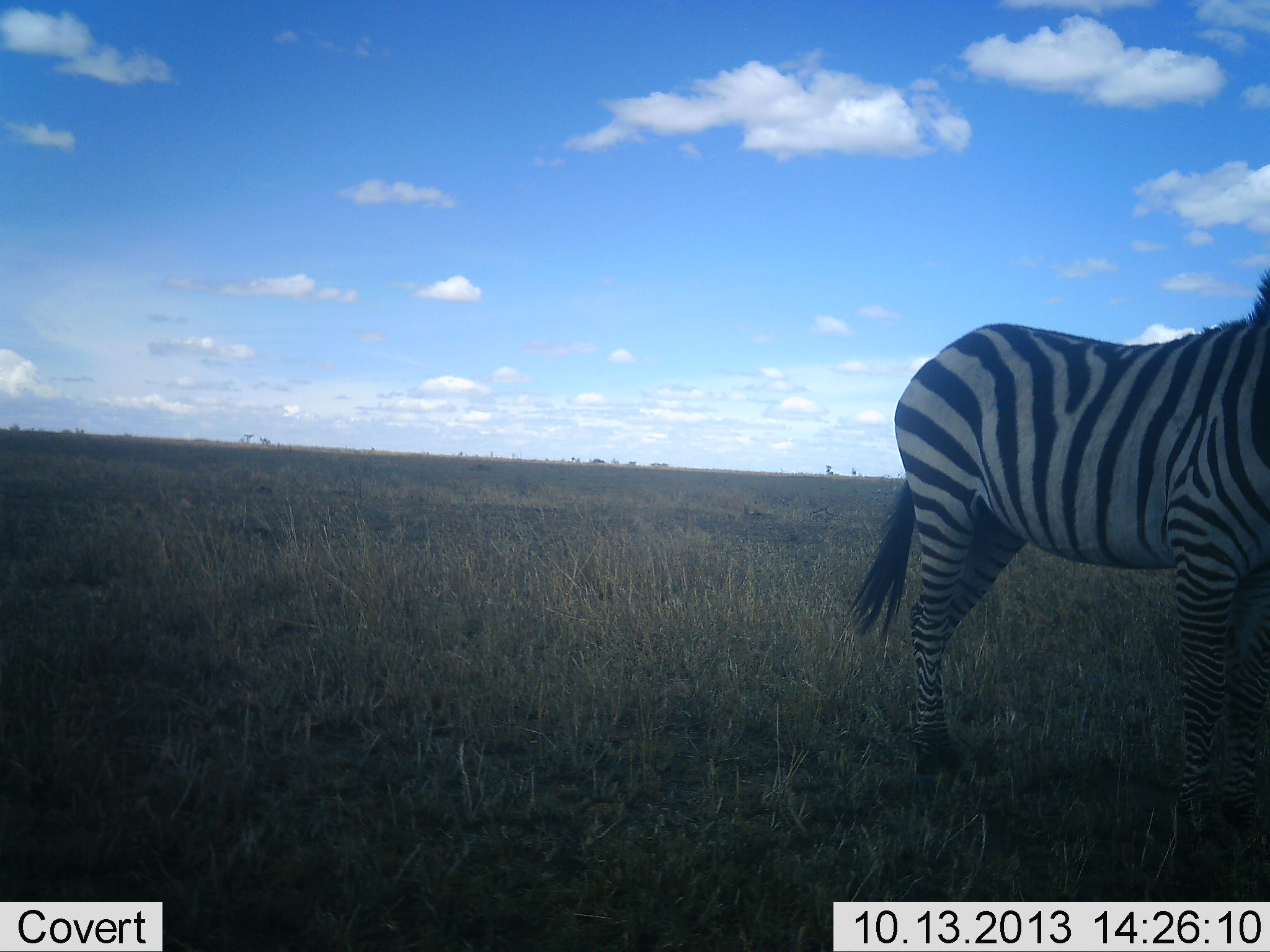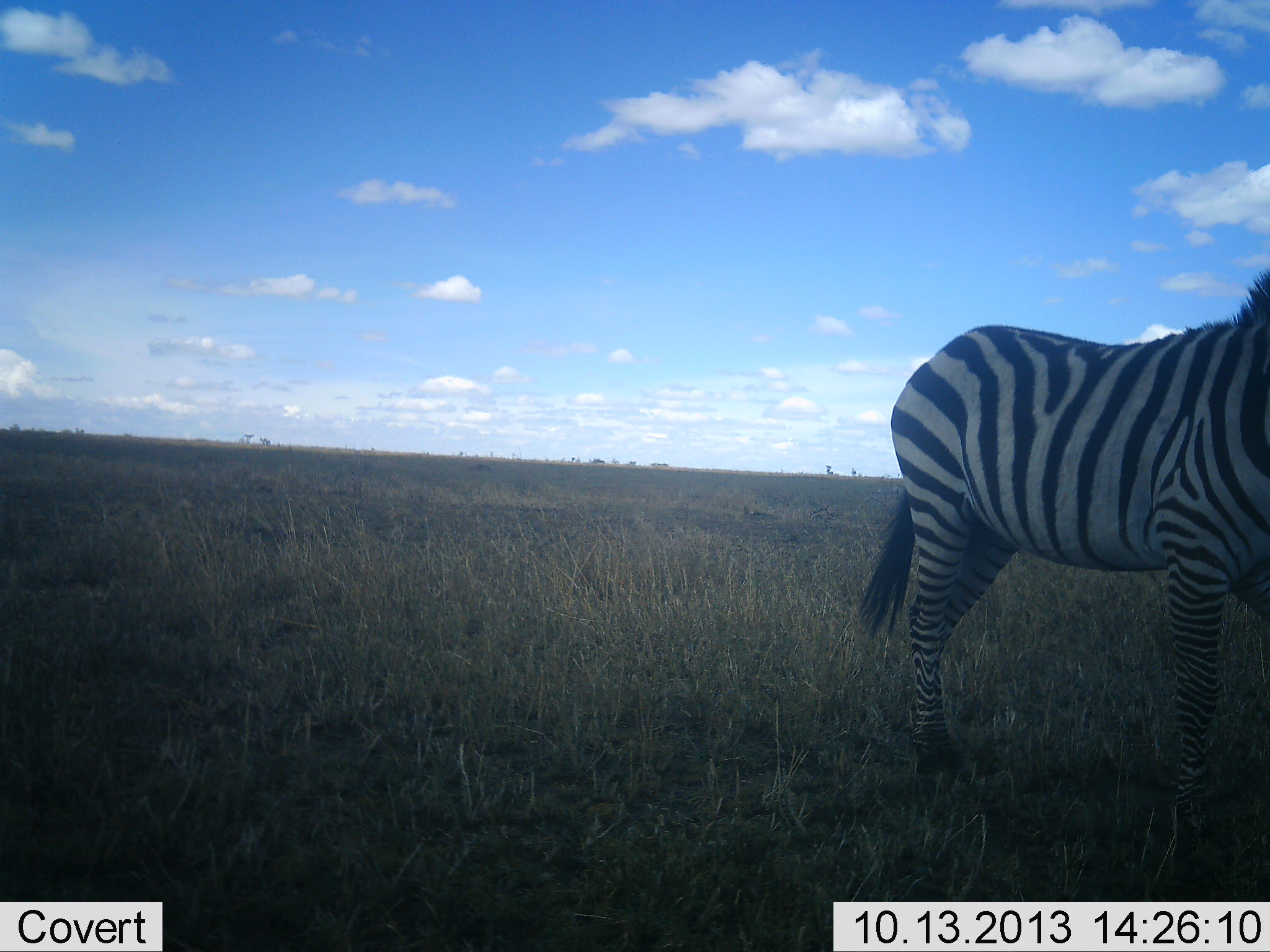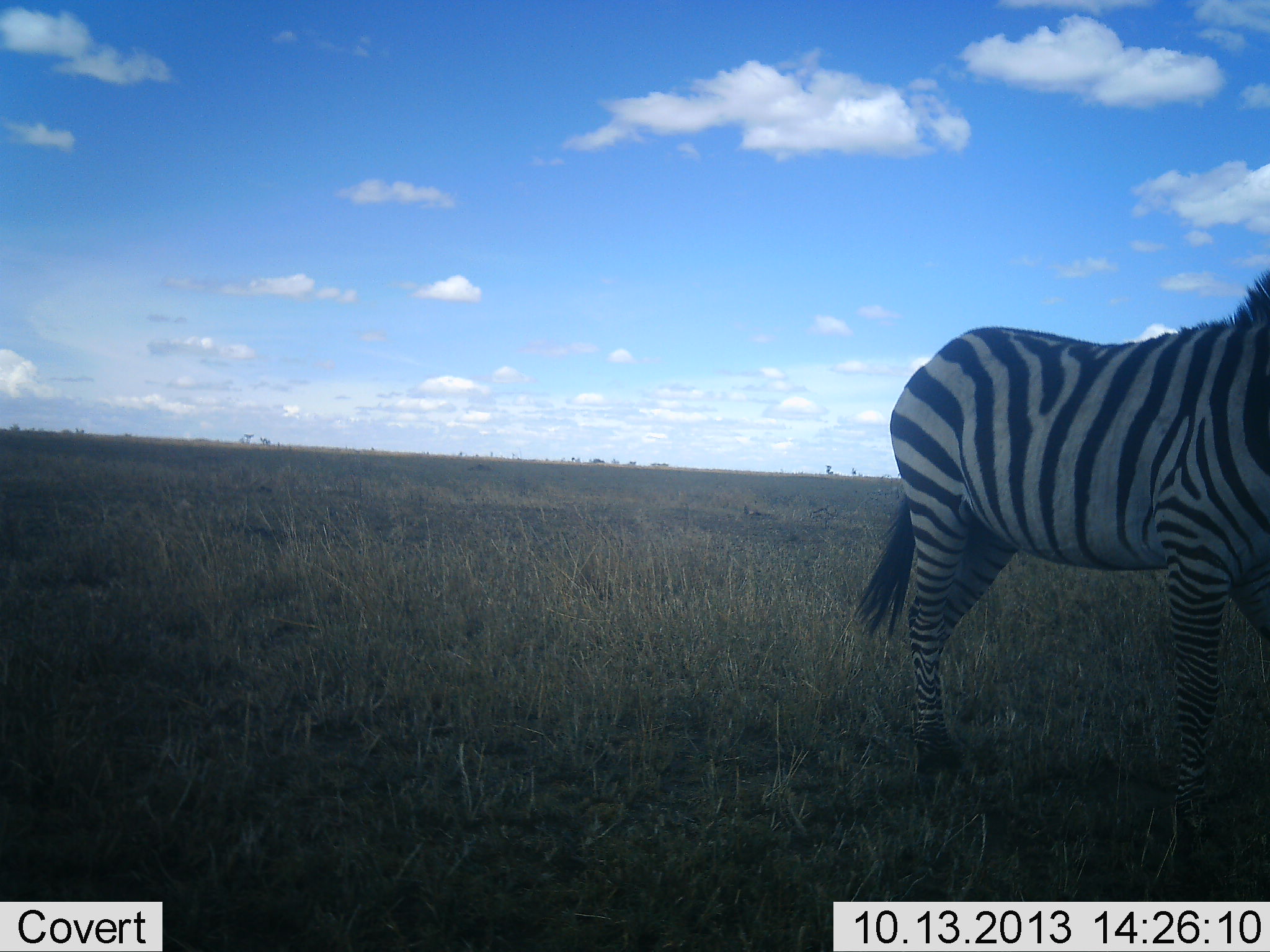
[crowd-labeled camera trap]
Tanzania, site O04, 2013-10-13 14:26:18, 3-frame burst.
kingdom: Animalia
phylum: Chordata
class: Mammalia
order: Perissodactyla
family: Equidae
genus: Equus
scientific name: Equus quagga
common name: plains zebra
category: zebra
Zebra (plains zebra) (Equus quagga), count 1. Behavior (volunteer vote fractions): standing 96%, resting 0%, moving 4%, interacting 0%. Young present (vote fraction): 0%. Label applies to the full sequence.